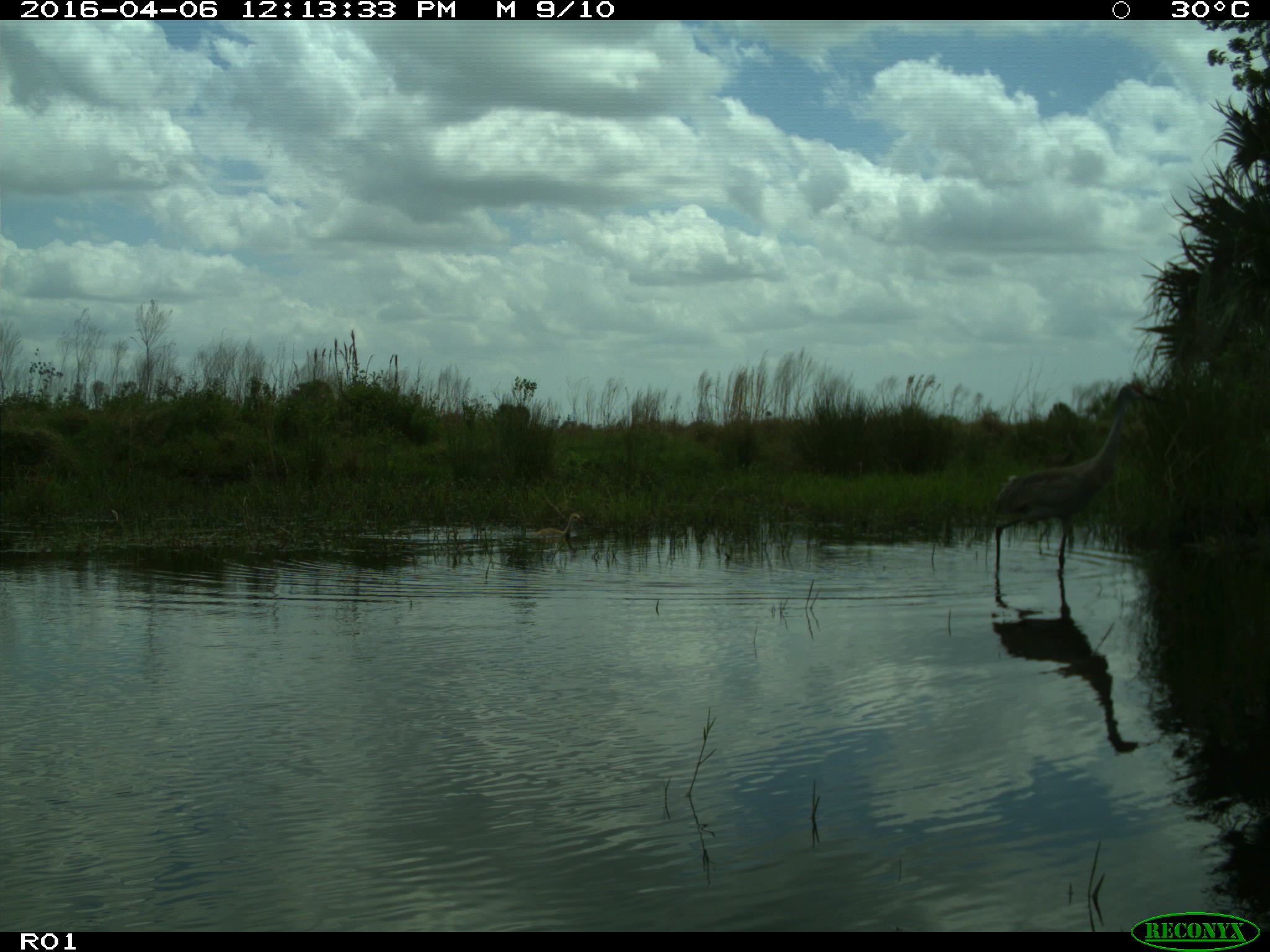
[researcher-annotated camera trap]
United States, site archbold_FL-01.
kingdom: Animalia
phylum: Chordata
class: Aves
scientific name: Aves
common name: birds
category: unidentified bird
Unidentified bird (birds) (Aves).